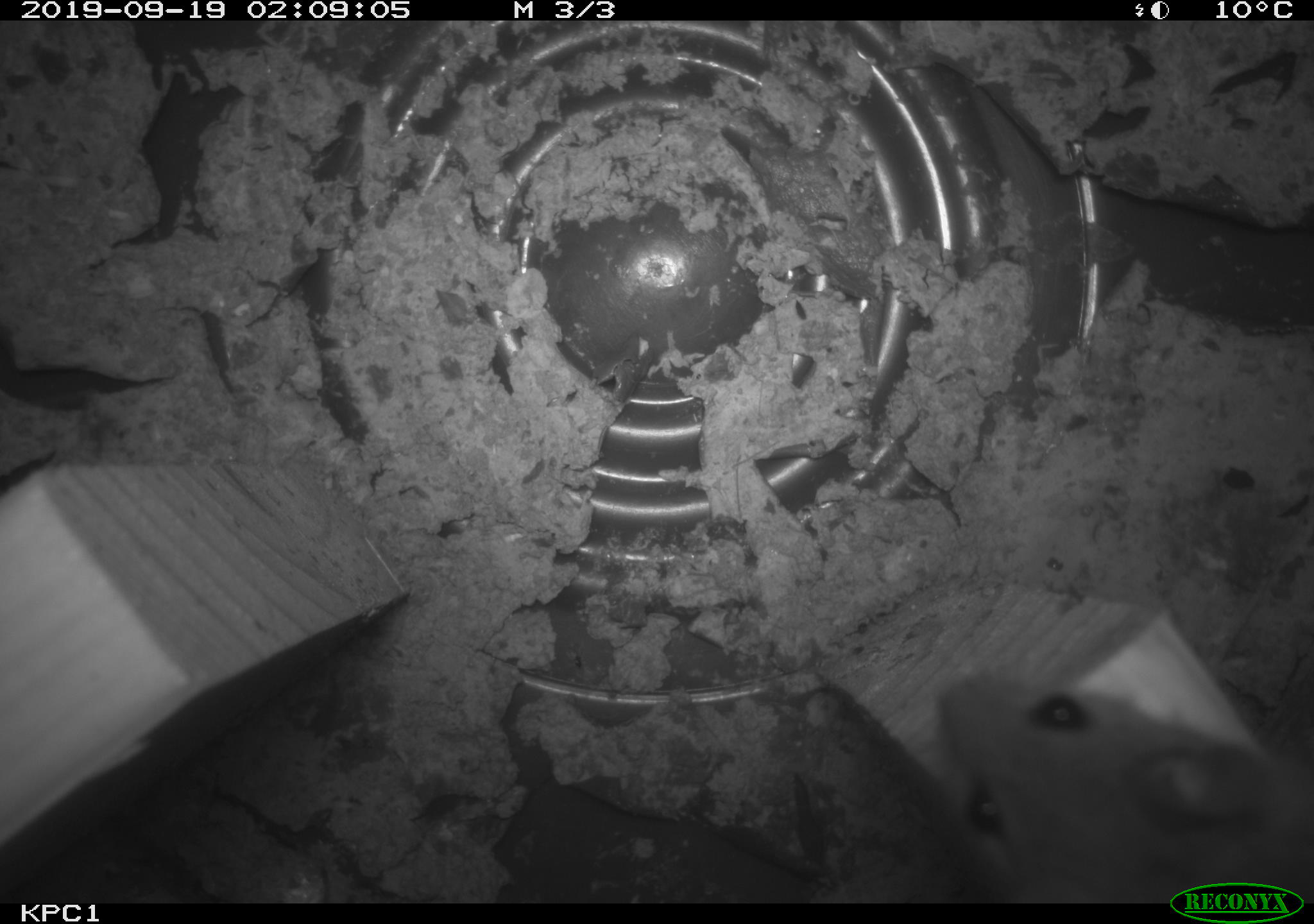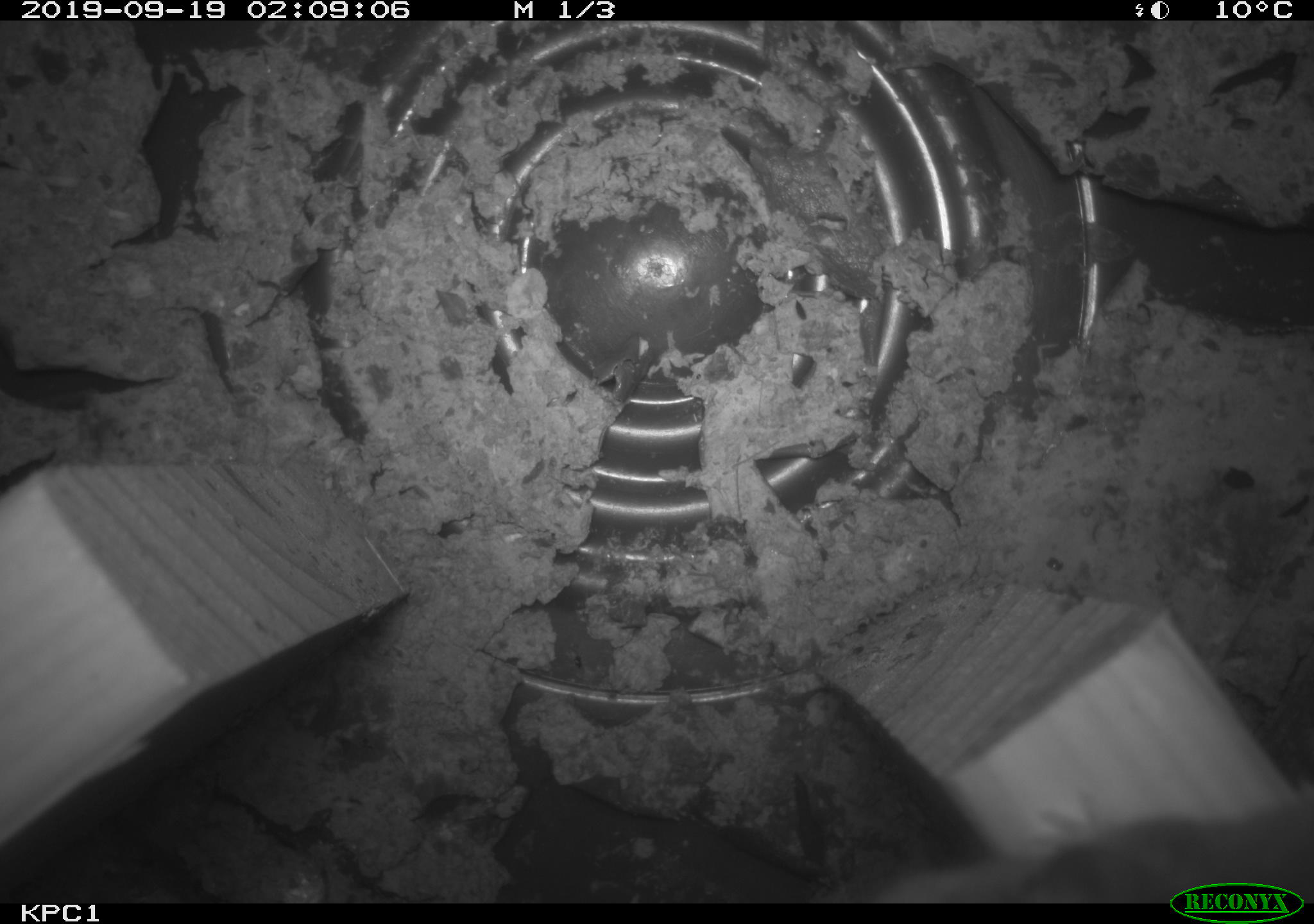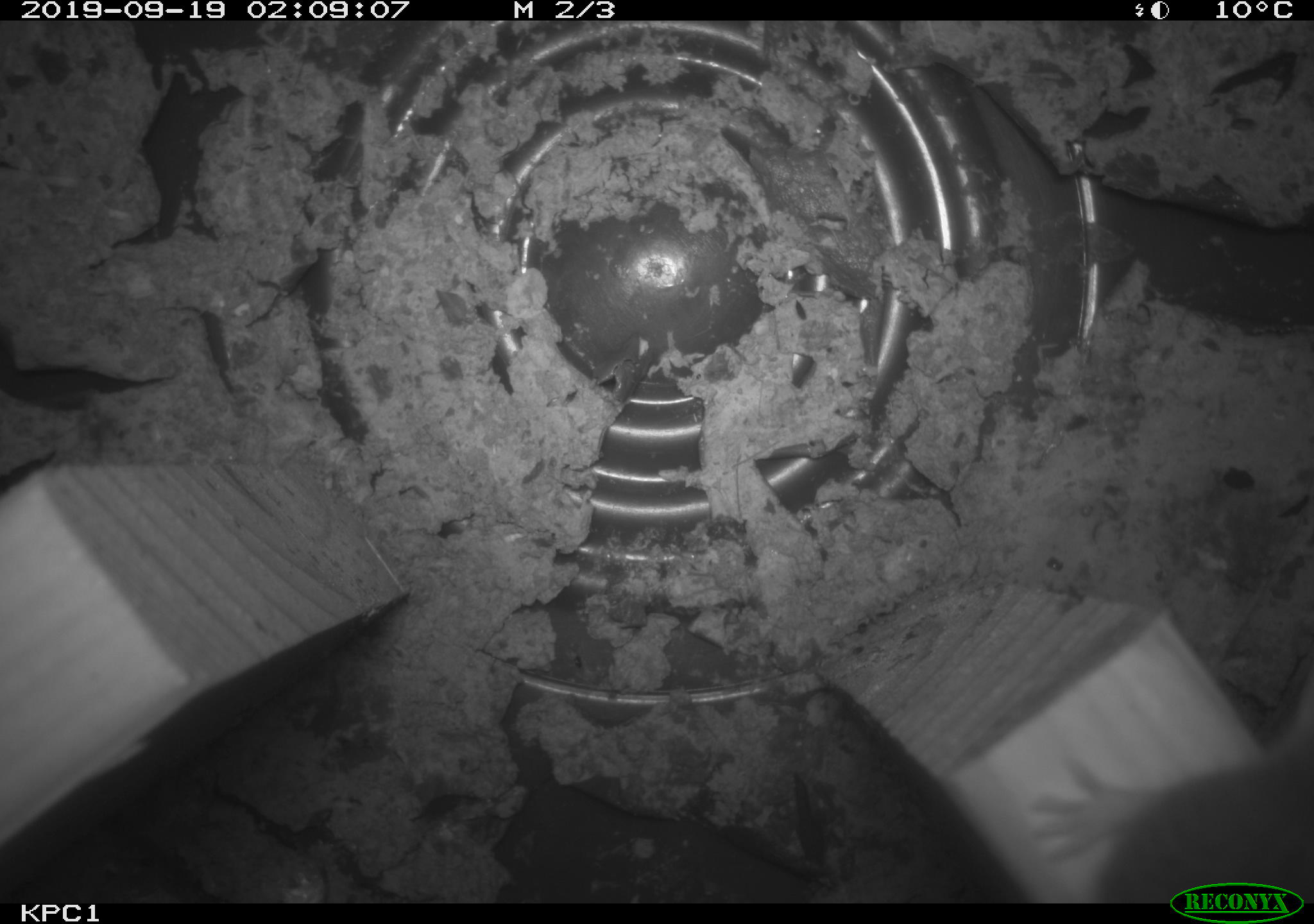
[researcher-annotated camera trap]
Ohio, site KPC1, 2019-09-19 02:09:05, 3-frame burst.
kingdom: Animalia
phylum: Chordata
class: Mammalia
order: Rodentia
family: Cricetidae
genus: Peromyscus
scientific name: Peromyscus leucopus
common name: white-footed mouse